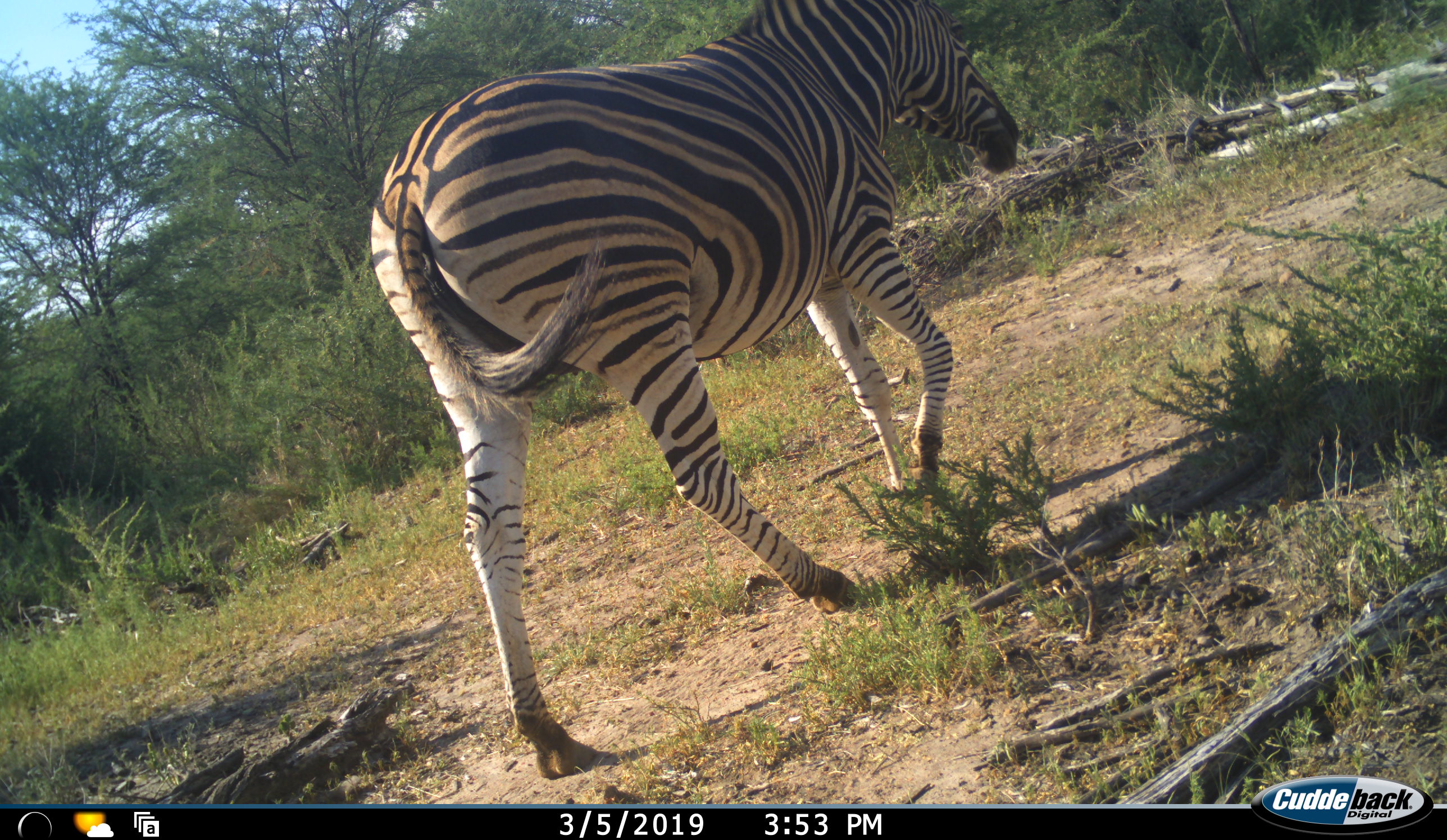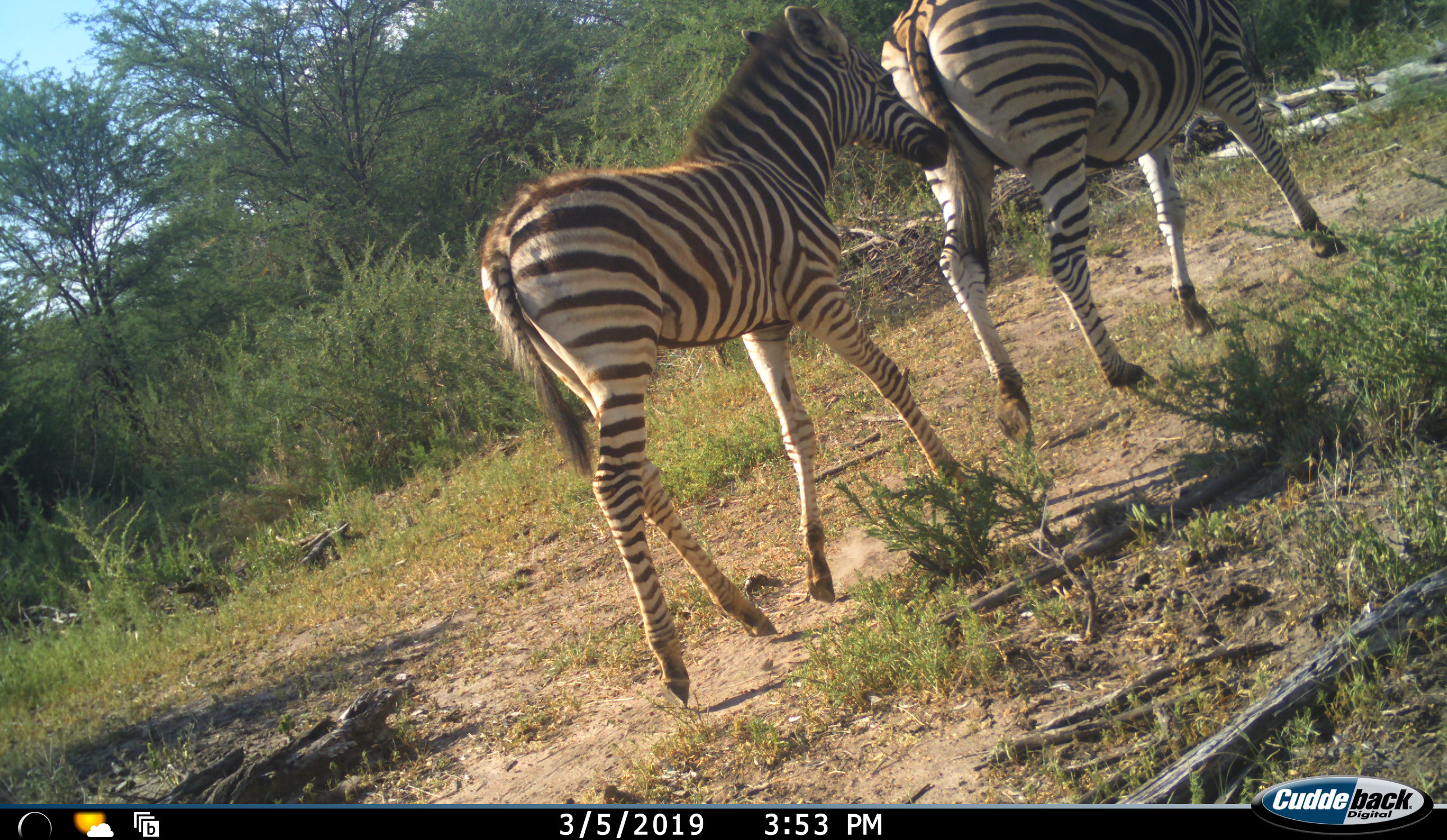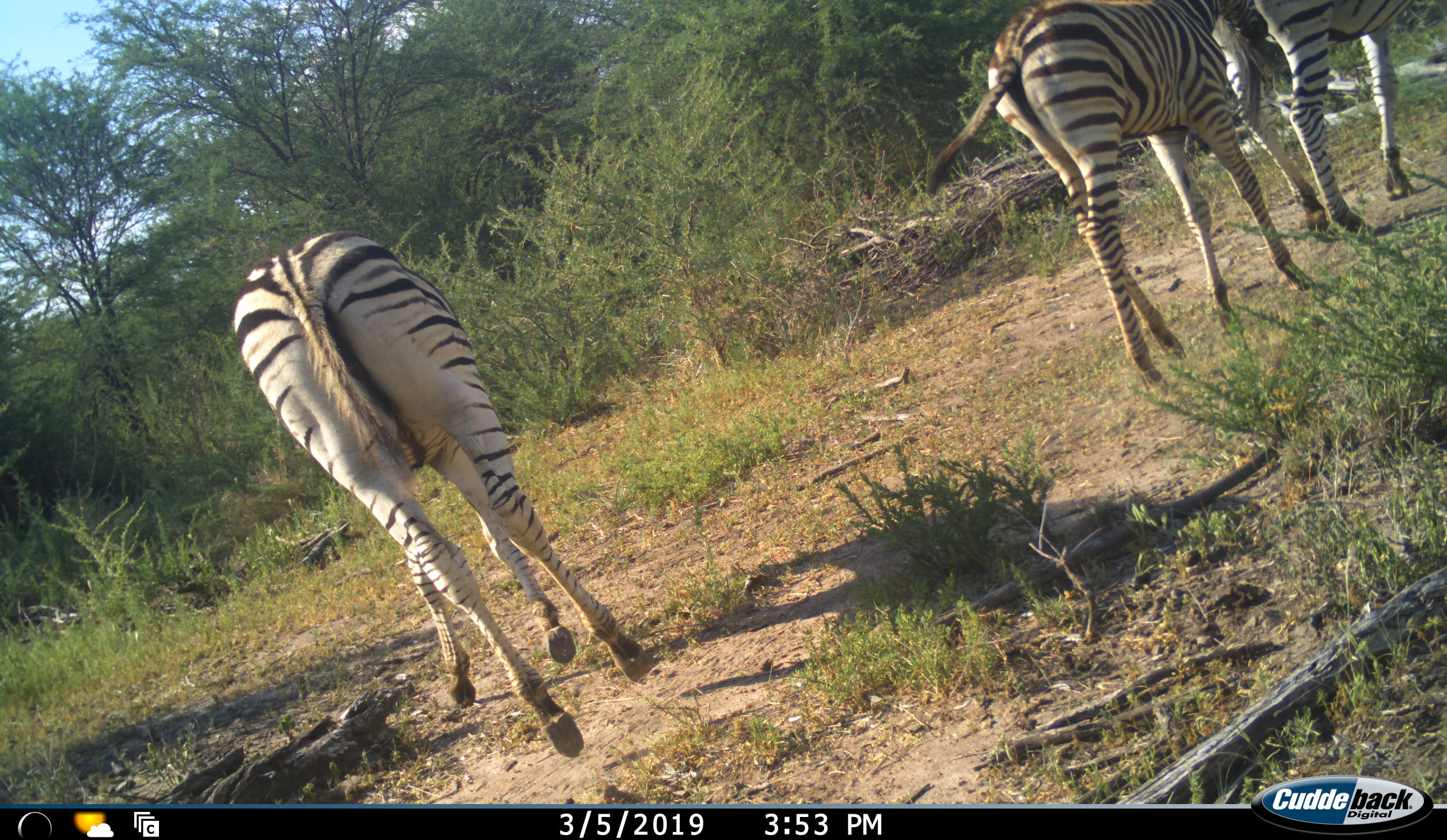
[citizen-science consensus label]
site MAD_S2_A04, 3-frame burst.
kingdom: Animalia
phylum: Chordata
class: Mammalia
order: Perissodactyla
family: Equidae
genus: Equus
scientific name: Equus quagga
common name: plains zebra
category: zebraplains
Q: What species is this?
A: Zebraplains (plains zebra) (Equus quagga).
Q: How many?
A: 3.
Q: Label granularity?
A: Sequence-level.